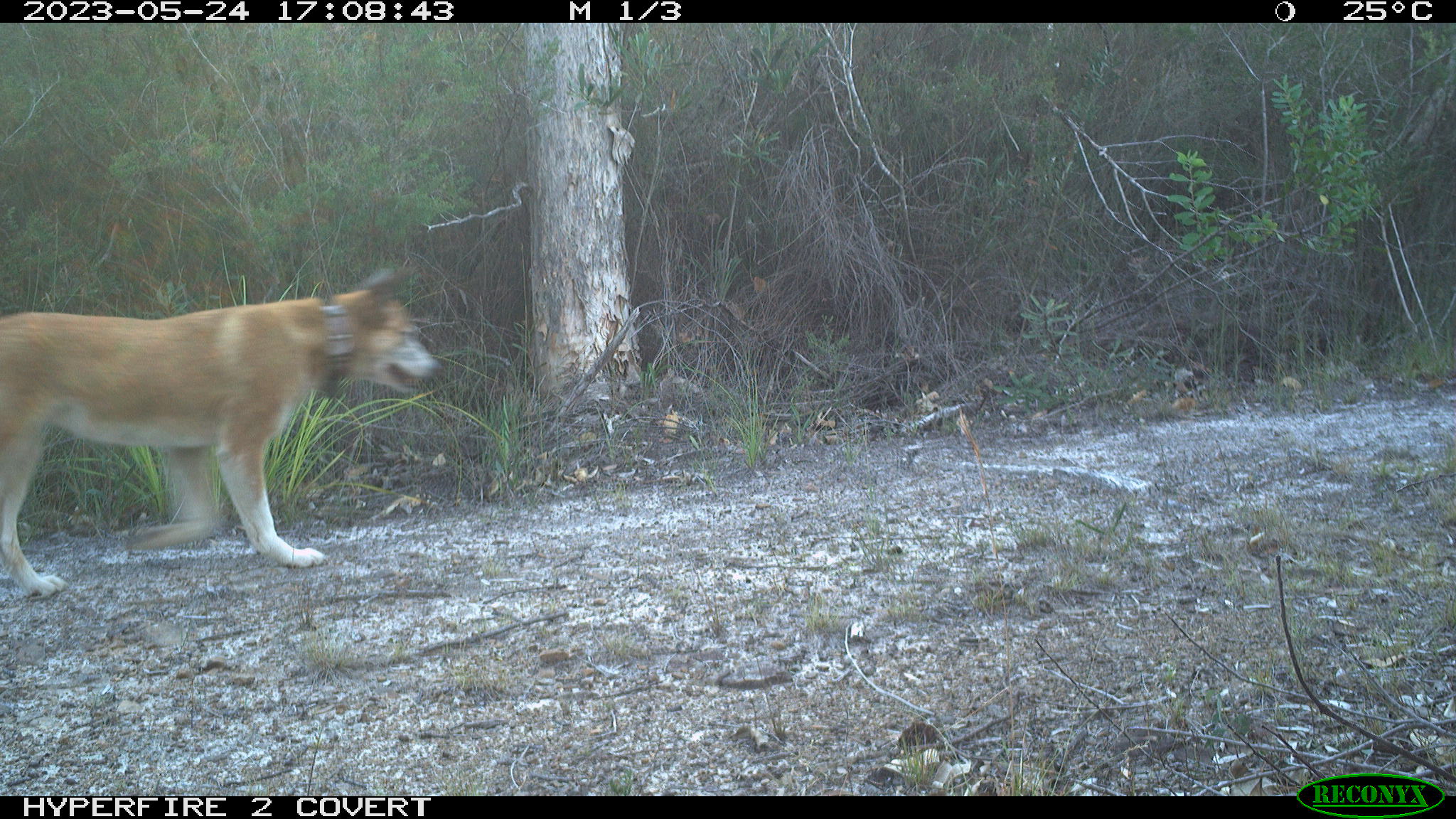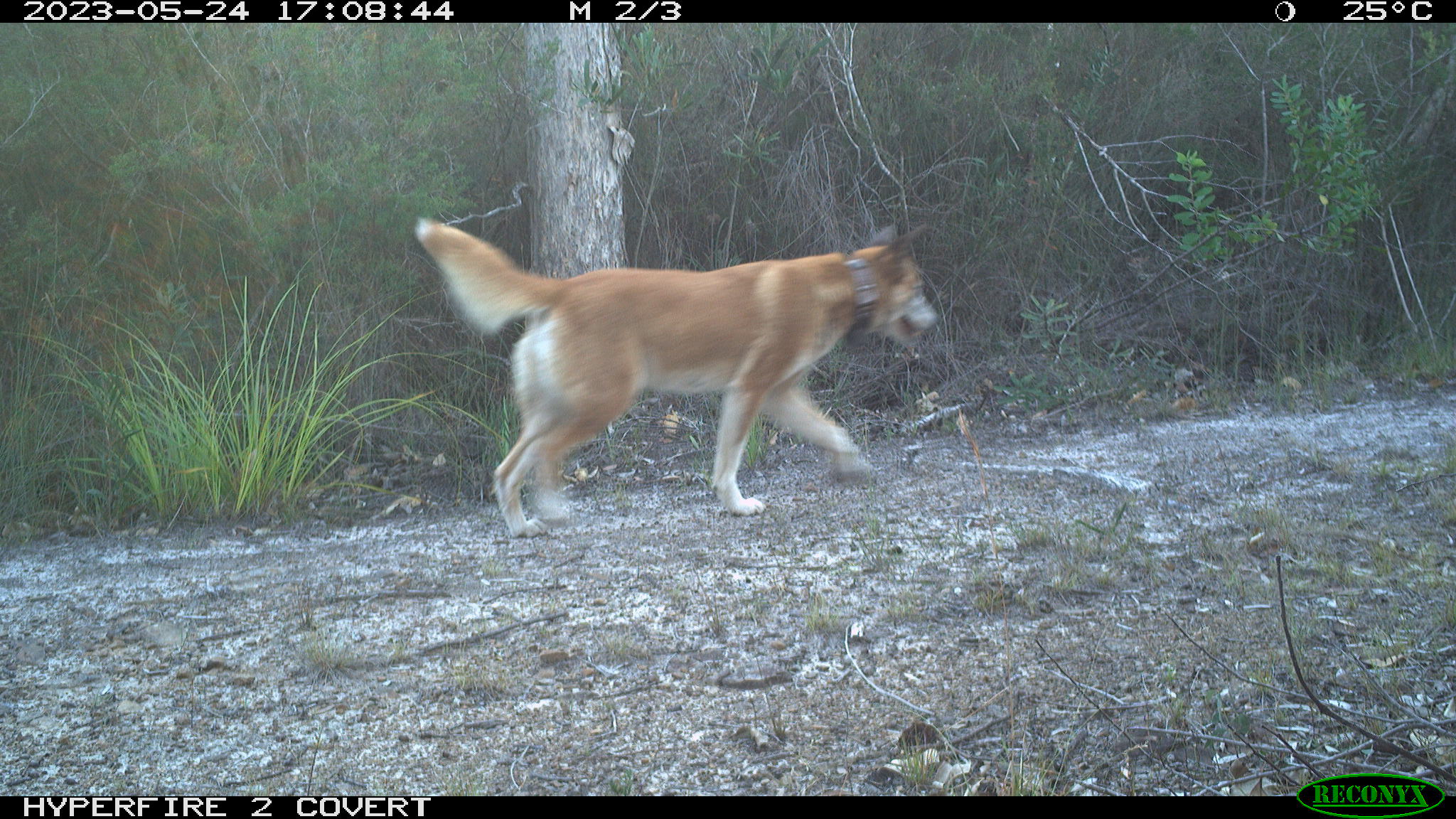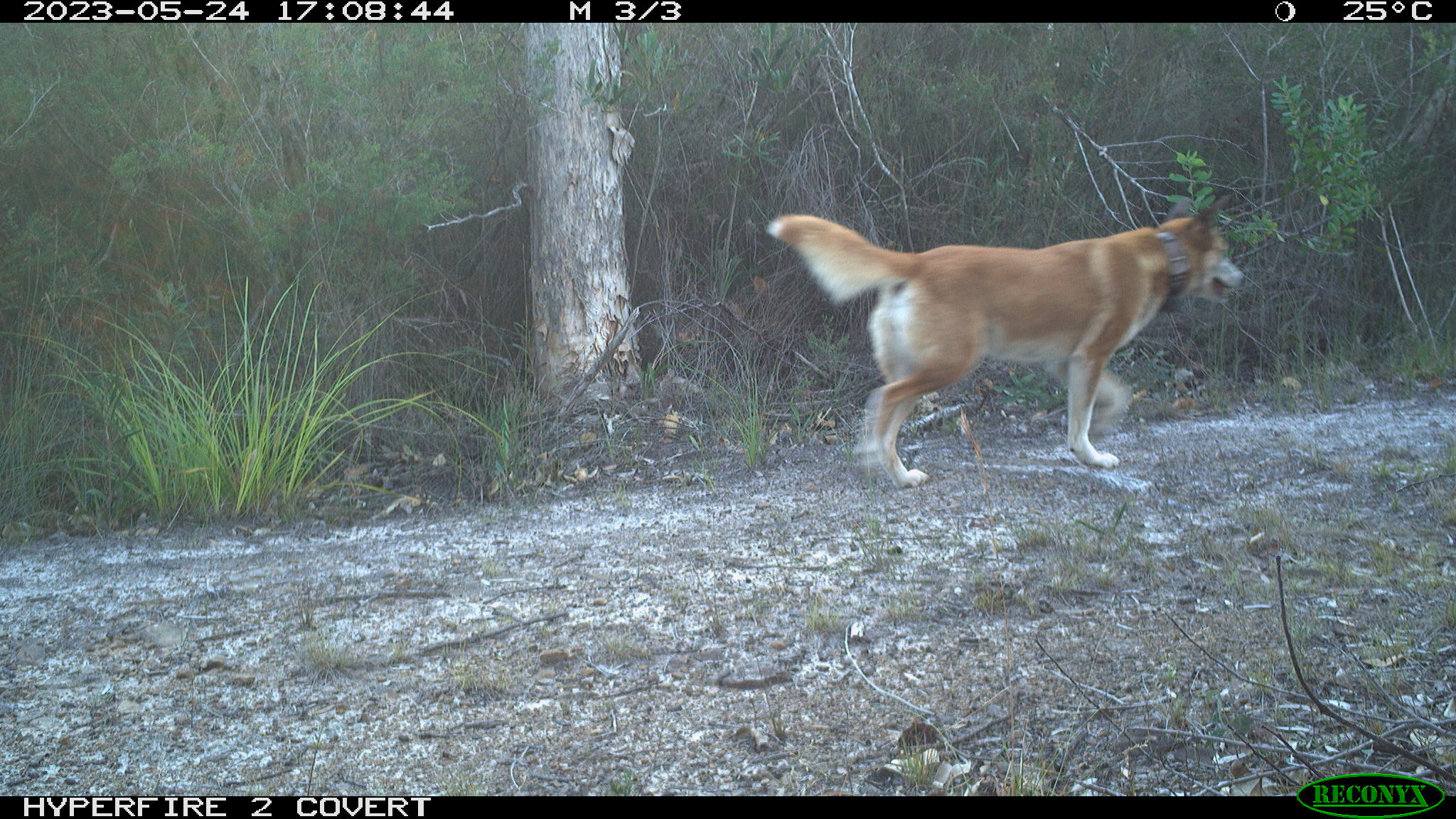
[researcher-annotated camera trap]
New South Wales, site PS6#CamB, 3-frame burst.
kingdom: Animalia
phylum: Chordata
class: Mammalia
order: Carnivora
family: Canidae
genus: Canis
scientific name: Canis familiaris dingo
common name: dingo